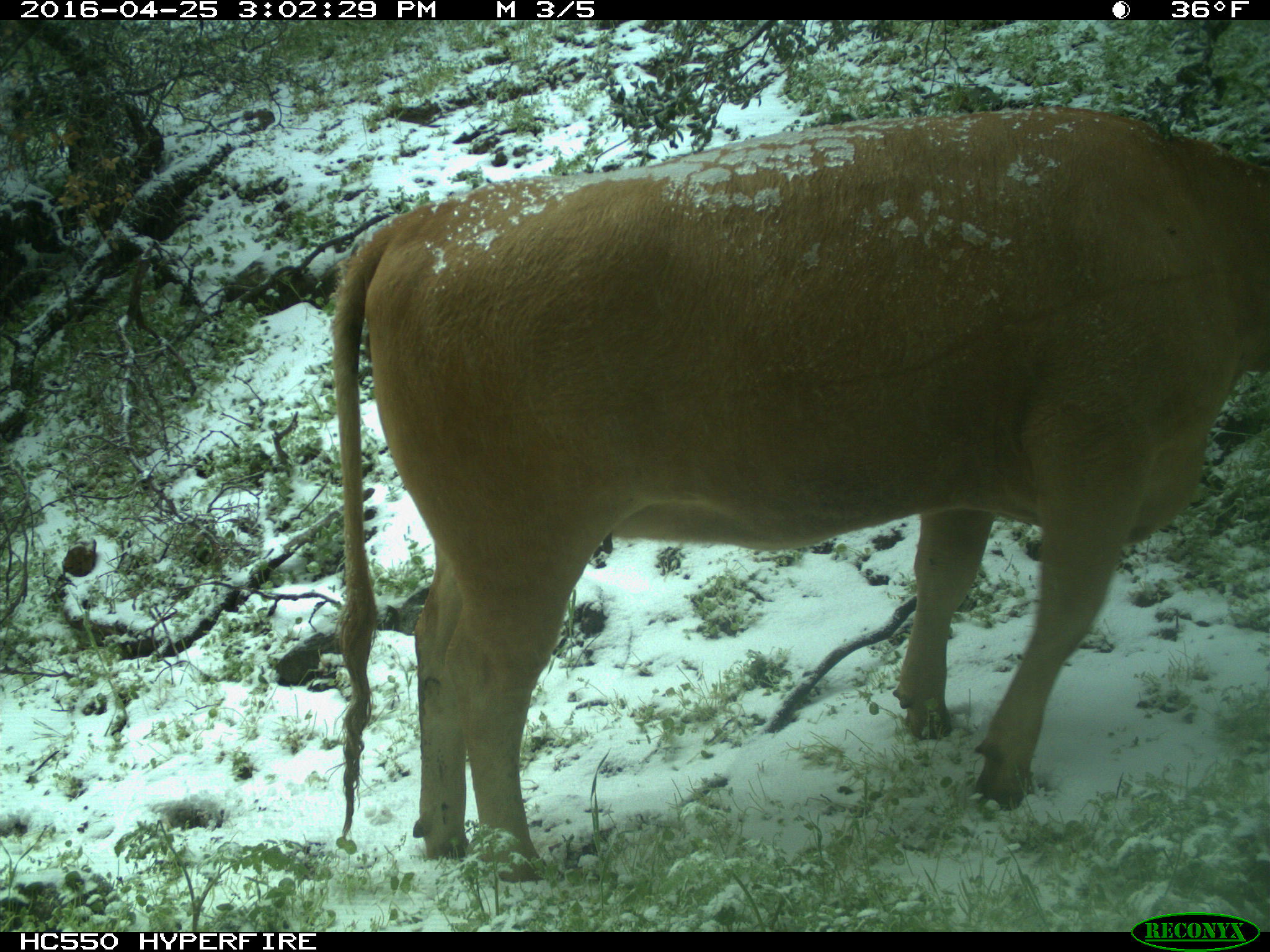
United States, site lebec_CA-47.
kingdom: Animalia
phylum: Chordata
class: Mammalia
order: Artiodactyla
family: Bovidae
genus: Bos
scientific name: Bos taurus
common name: domestic cow